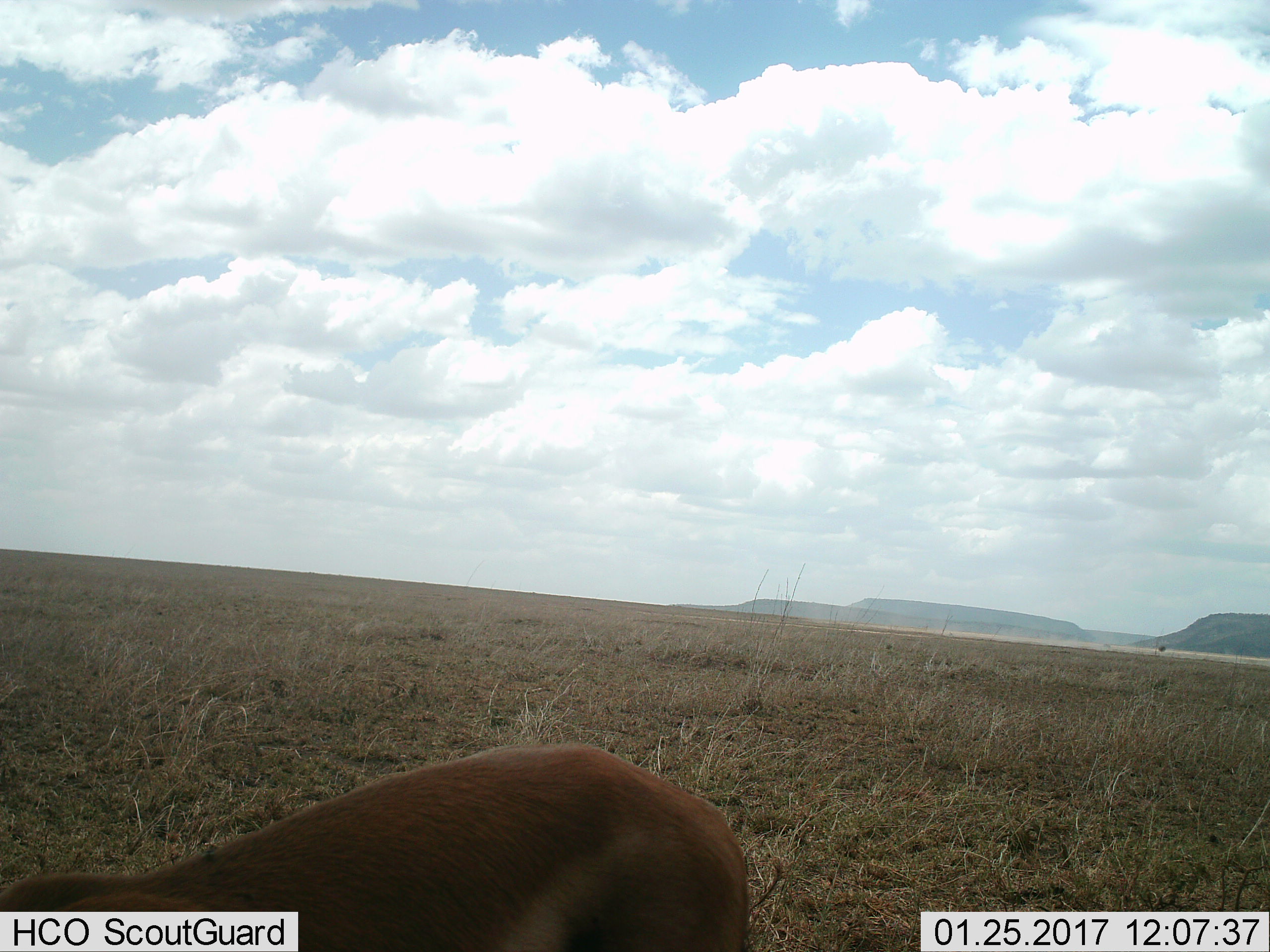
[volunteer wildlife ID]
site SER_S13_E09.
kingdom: Animalia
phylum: Chordata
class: Mammalia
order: Artiodactyla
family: Bovidae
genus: Aepyceros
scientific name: Aepyceros melampus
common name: impala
Impala (Aepyceros melampus), count 1. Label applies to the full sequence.